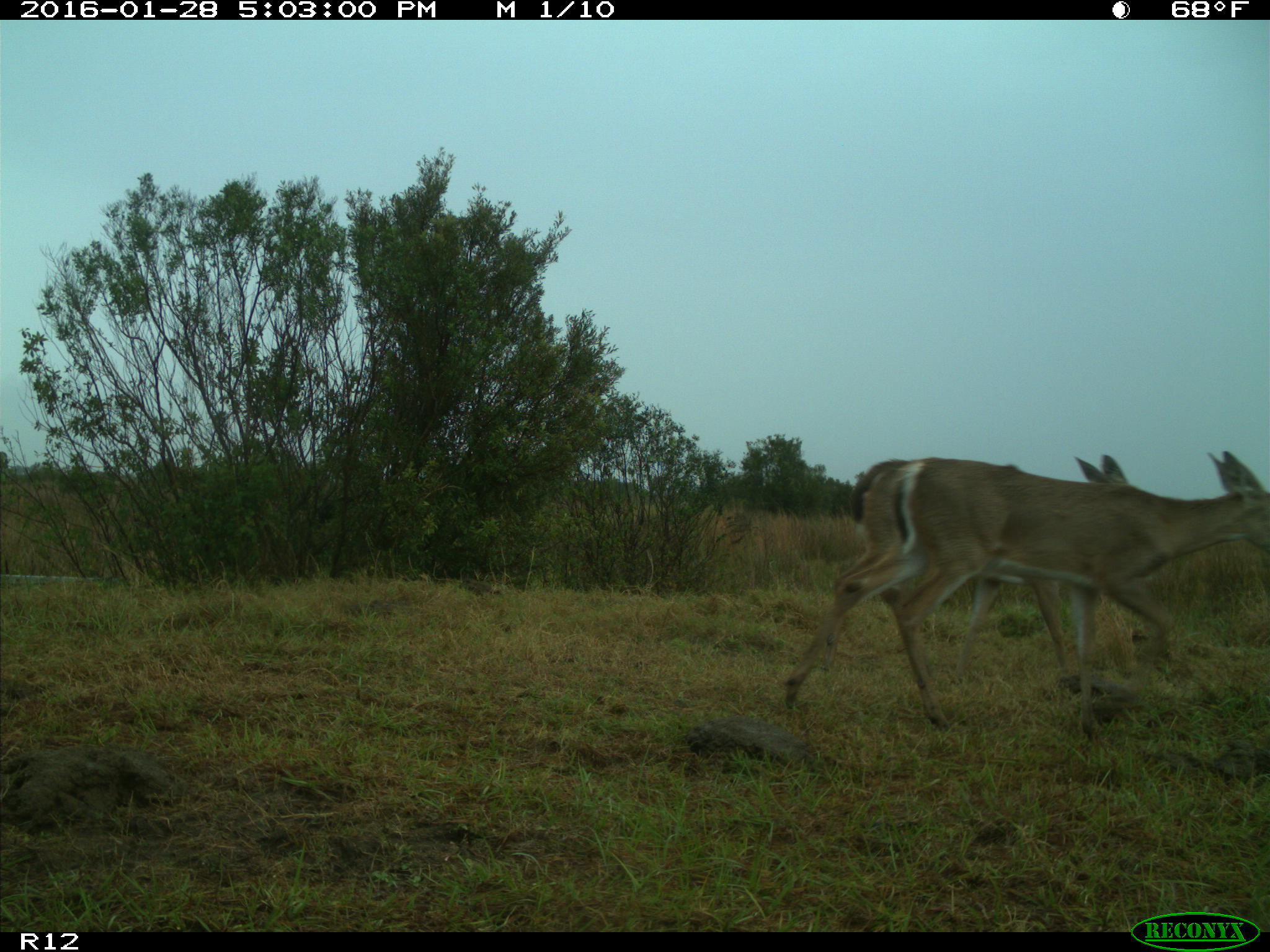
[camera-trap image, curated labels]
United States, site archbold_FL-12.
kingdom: Animalia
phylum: Chordata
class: Mammalia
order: Artiodactyla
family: Cervidae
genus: Odocoileus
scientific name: Odocoileus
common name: deer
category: unidentified deer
Unidentified deer (deer) (Odocoileus).